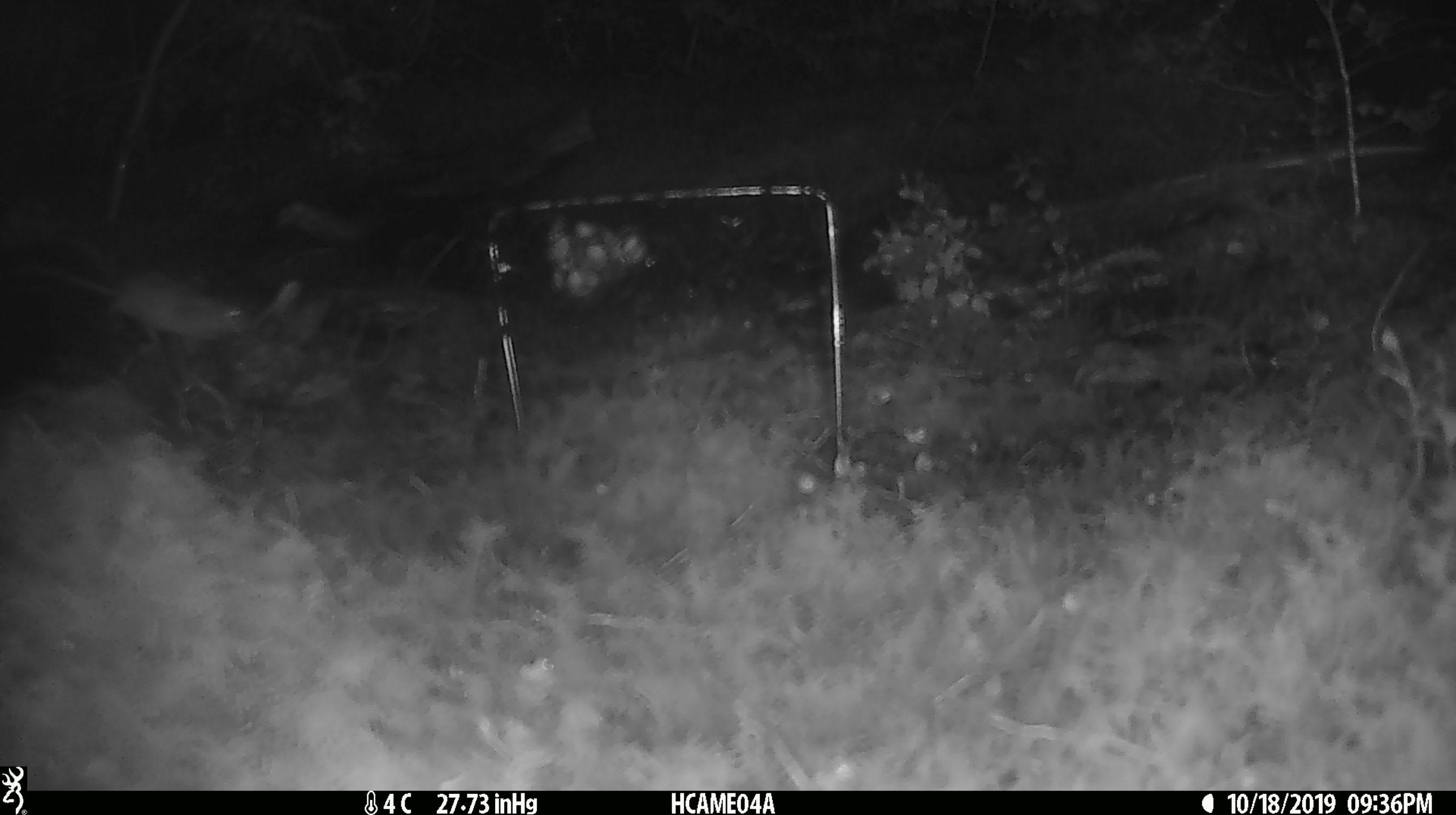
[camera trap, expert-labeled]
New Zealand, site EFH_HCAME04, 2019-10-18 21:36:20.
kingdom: Animalia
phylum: Chordata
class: Mammalia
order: Rodentia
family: Muridae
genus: Mus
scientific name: Mus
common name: mouse